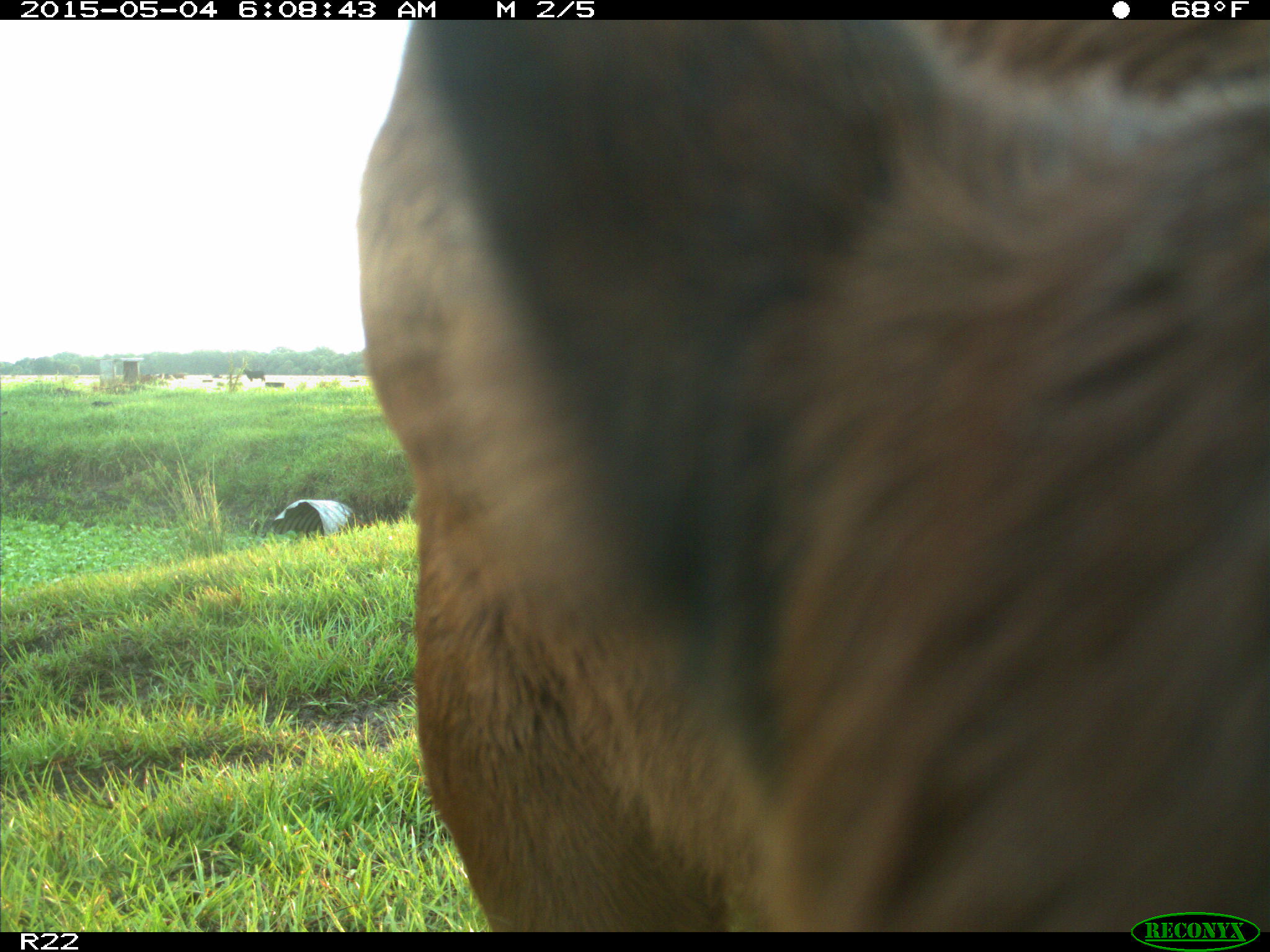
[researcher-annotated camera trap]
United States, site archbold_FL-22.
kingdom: Animalia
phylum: Chordata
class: Mammalia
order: Artiodactyla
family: Bovidae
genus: Bos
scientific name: Bos taurus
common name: domestic cow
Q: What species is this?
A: Bos taurus (domestic cow).